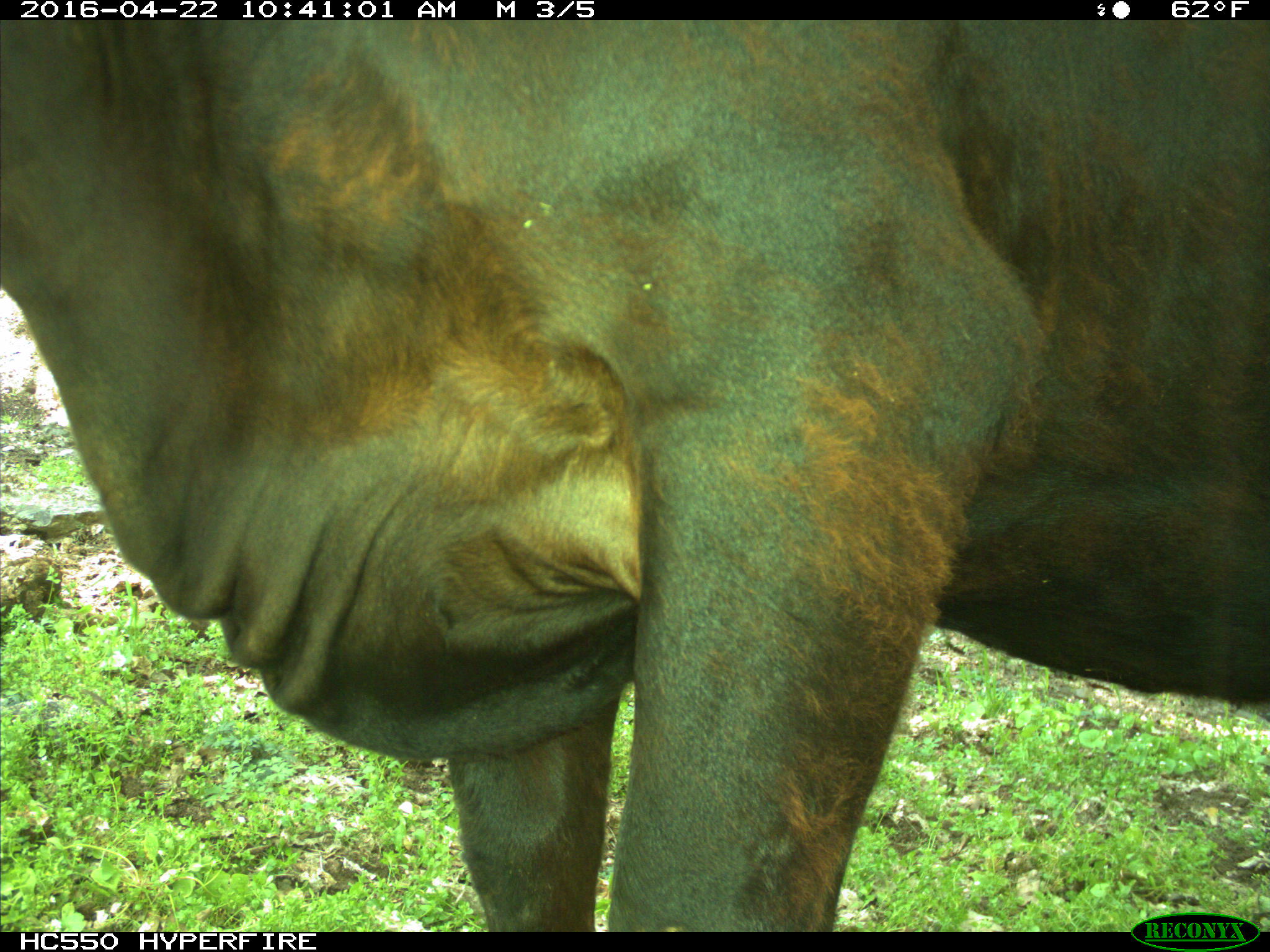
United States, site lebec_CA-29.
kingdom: Animalia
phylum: Chordata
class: Mammalia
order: Artiodactyla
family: Bovidae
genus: Bos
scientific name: Bos taurus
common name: domestic cow